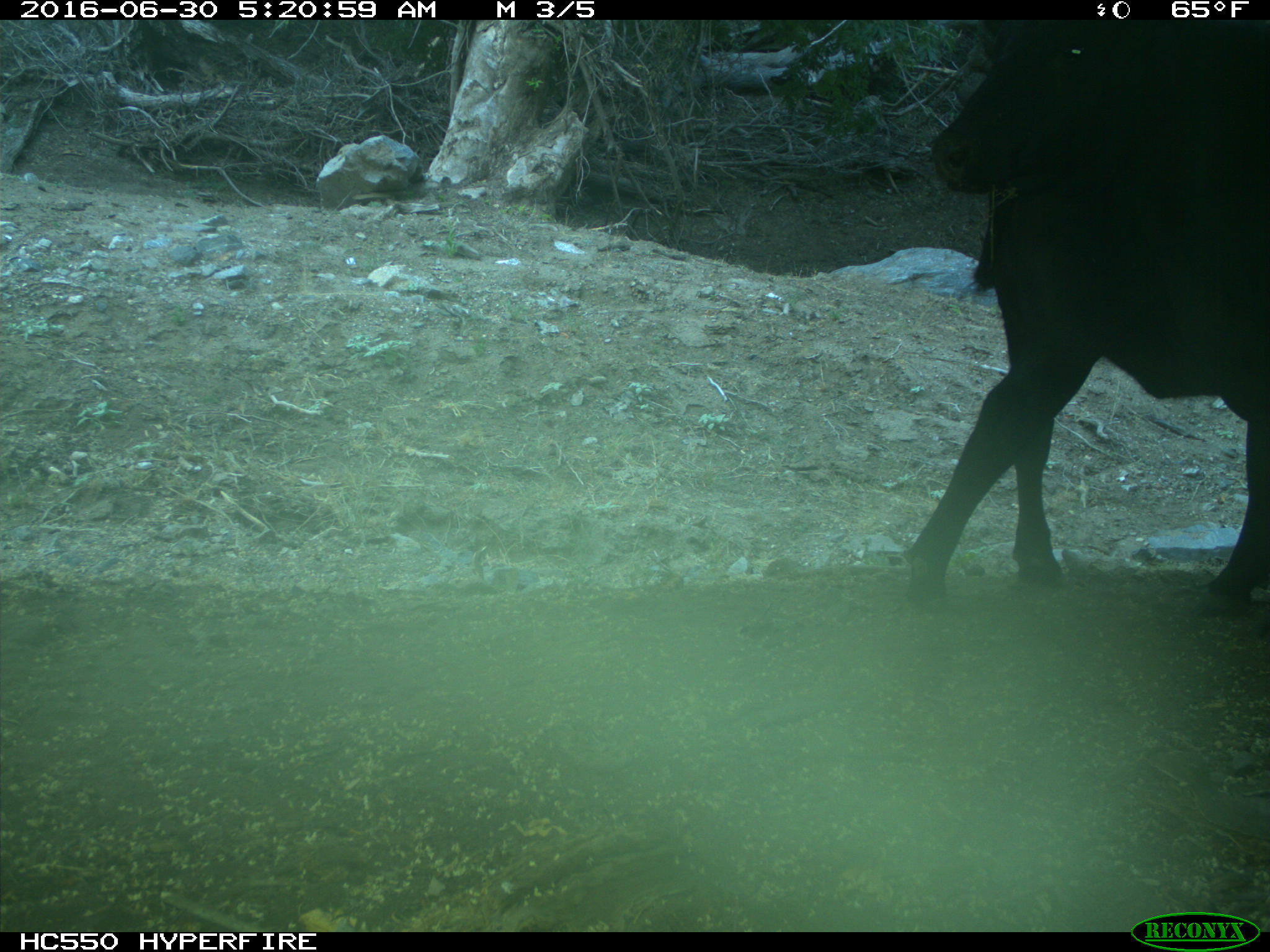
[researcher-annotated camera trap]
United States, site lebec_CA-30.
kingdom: Animalia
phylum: Chordata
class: Mammalia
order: Artiodactyla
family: Bovidae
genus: Bos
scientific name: Bos taurus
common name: domestic cow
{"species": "Bos taurus (domestic cow)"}